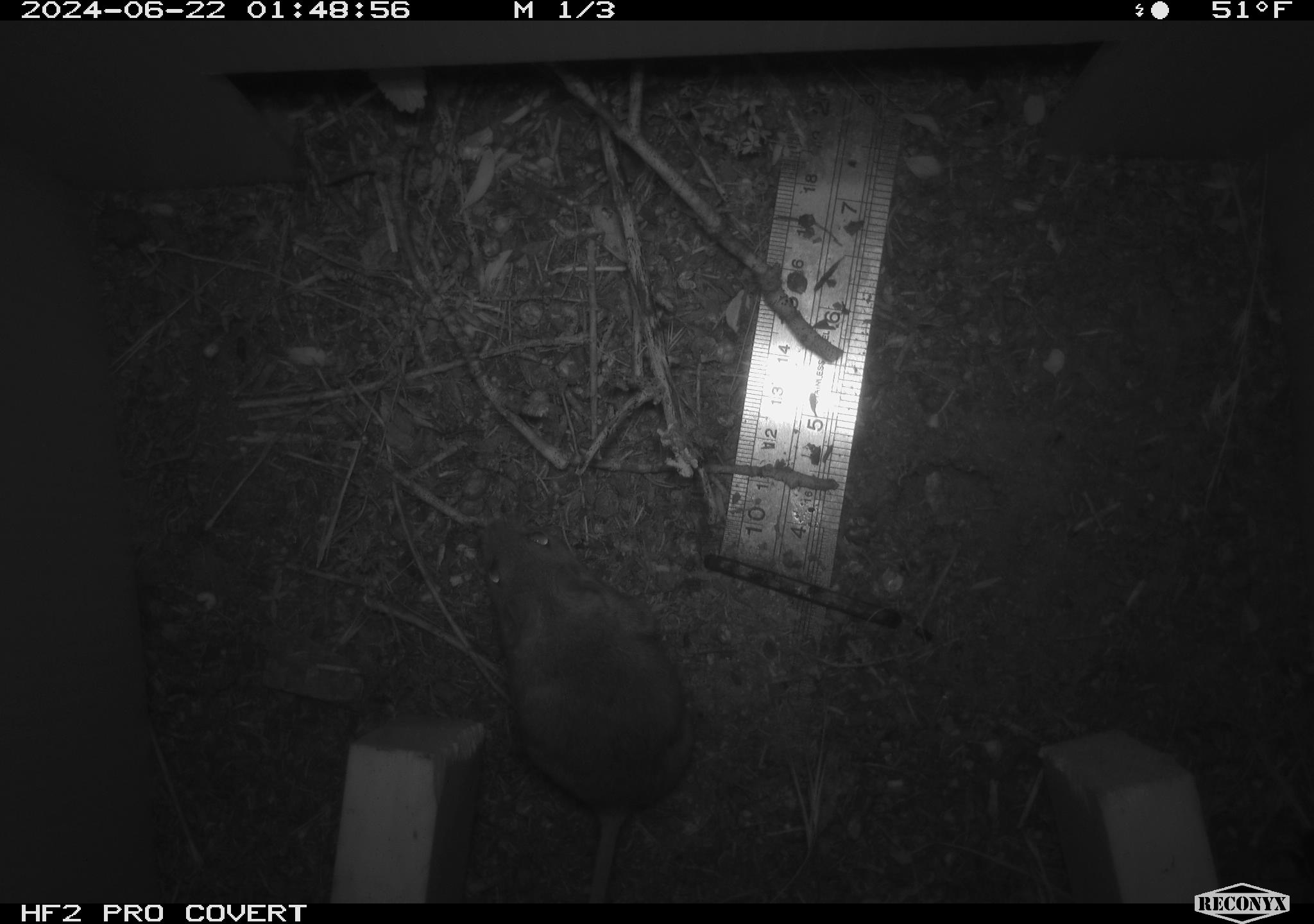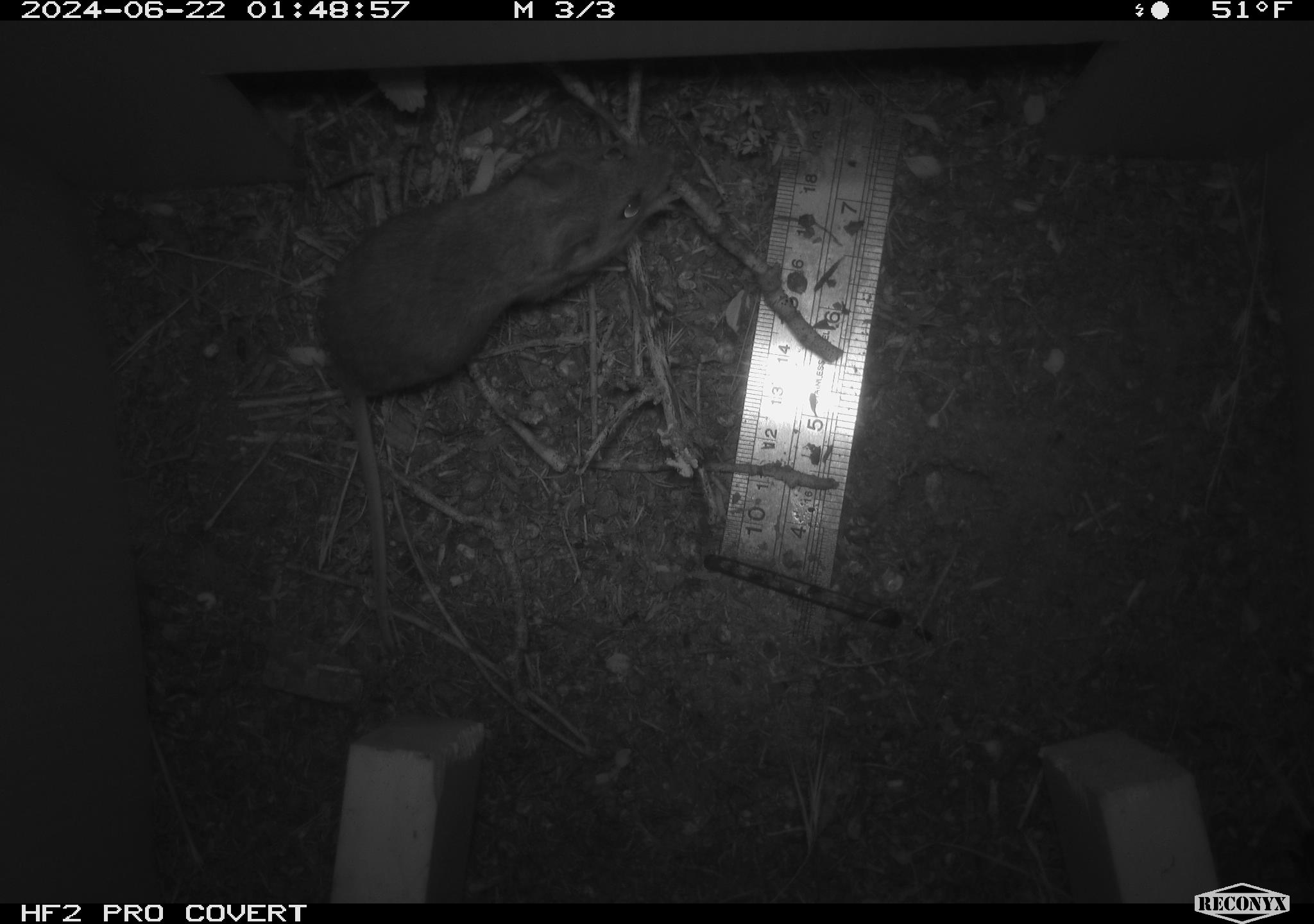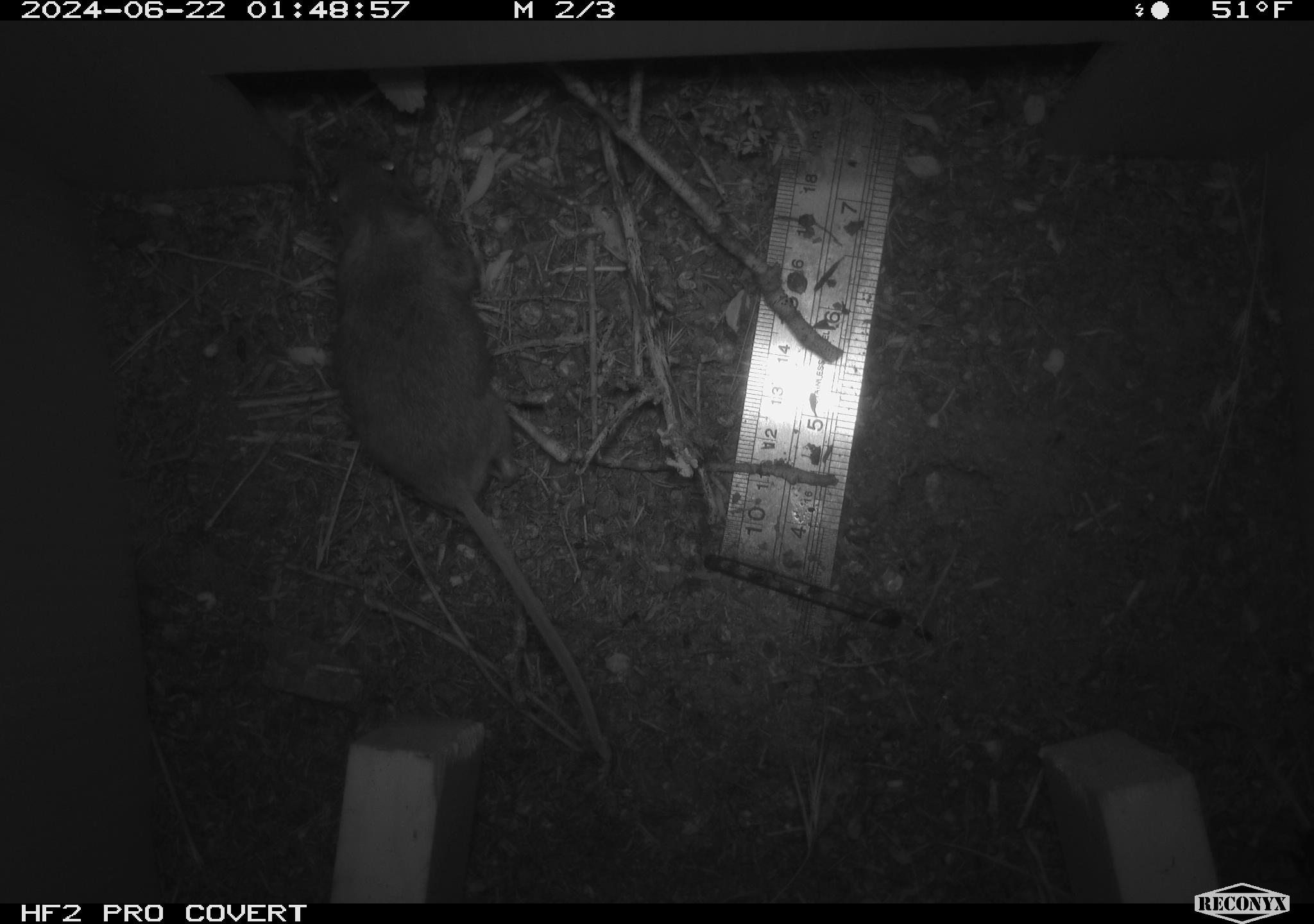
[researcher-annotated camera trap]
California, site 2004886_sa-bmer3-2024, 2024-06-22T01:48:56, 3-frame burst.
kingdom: Animalia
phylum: Chordata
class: Mammalia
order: Rodentia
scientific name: Rodentia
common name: mouse species